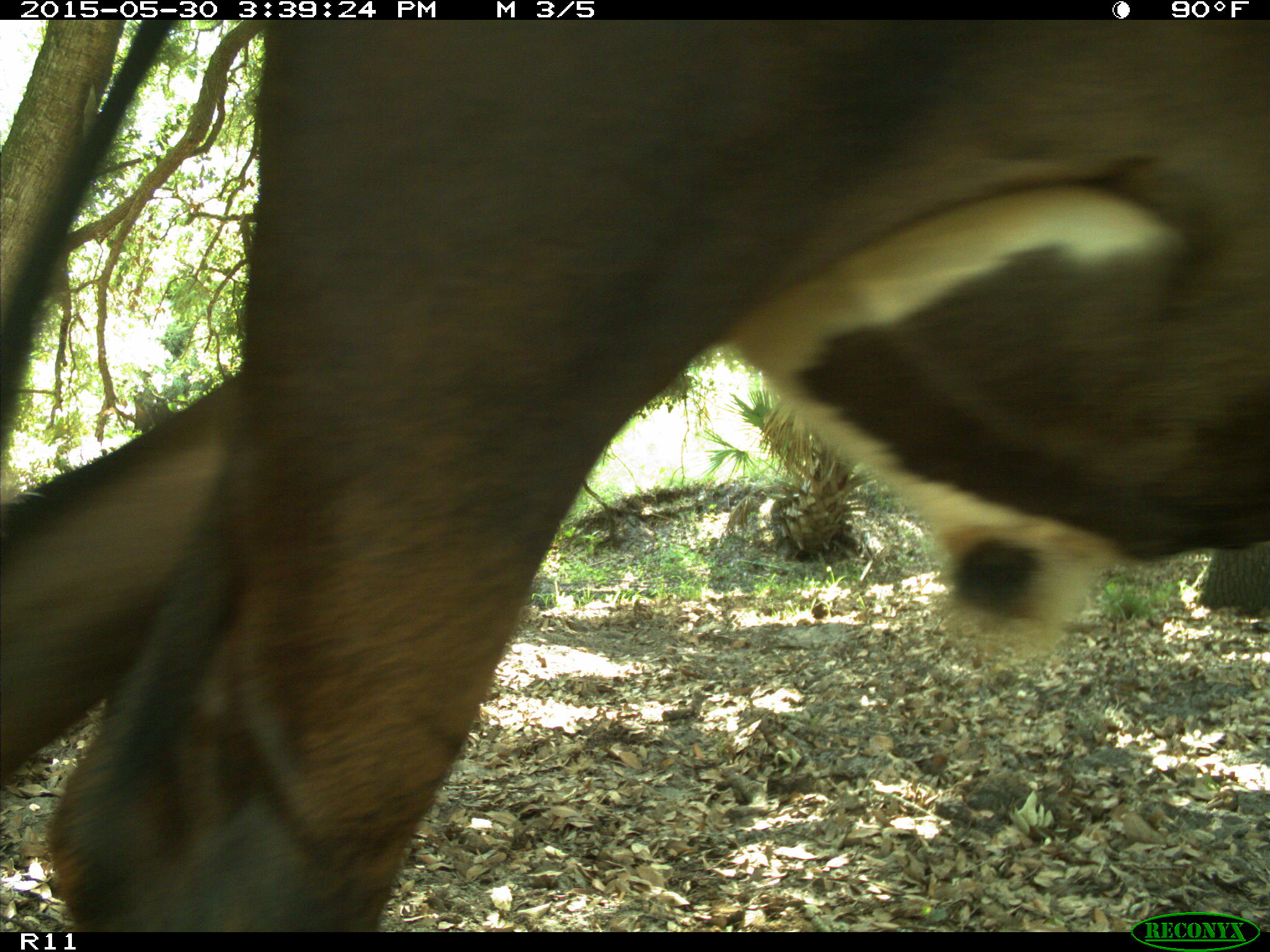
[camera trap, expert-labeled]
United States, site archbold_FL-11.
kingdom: Animalia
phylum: Chordata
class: Mammalia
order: Artiodactyla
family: Bovidae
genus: Bos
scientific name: Bos taurus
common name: domestic cow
Bos taurus (domestic cow).